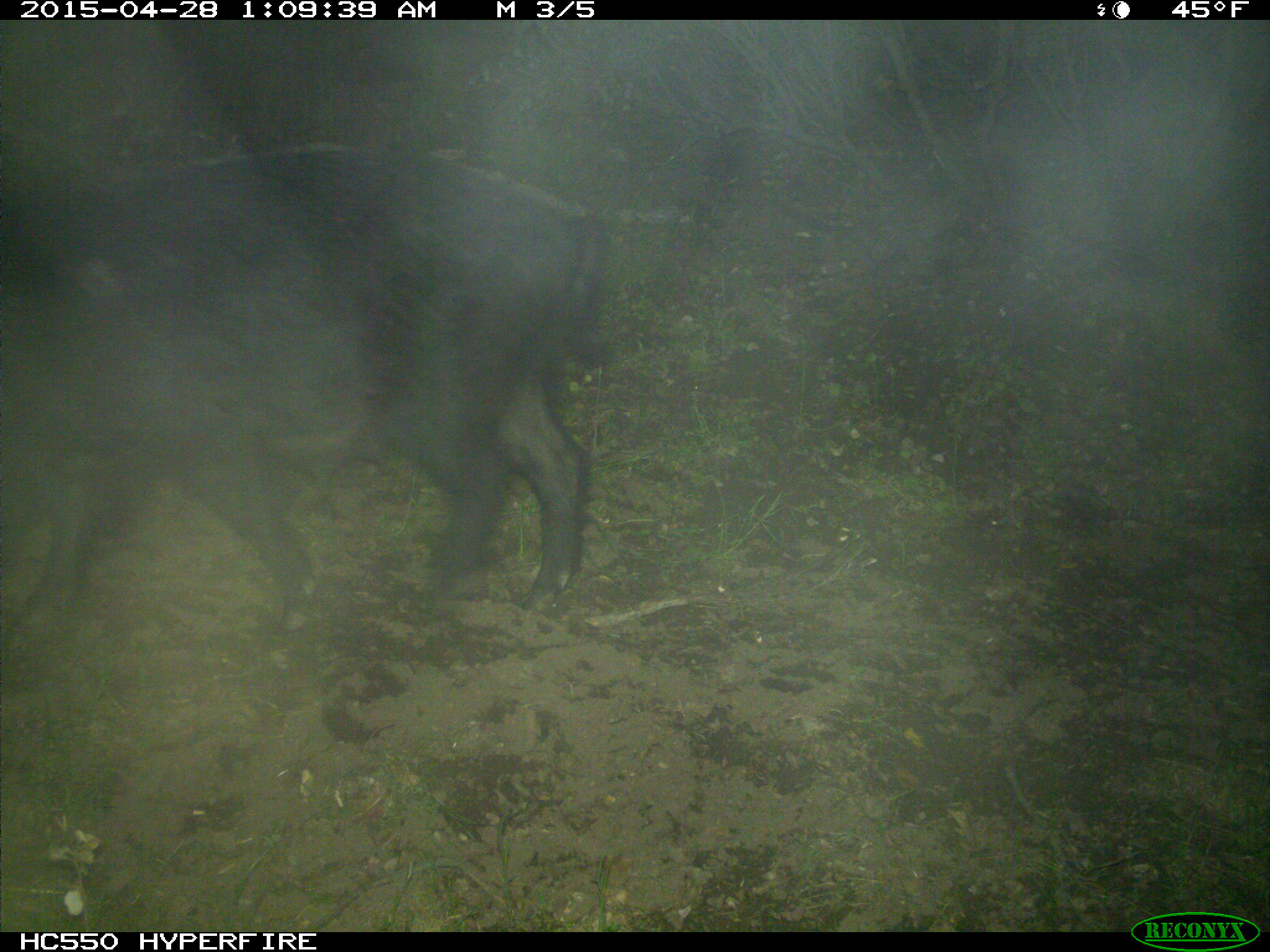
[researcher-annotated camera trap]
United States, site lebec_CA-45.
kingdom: Animalia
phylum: Chordata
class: Mammalia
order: Artiodactyla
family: Suidae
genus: Sus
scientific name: Sus scrofa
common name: wild boar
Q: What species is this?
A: Sus scrofa (wild boar).